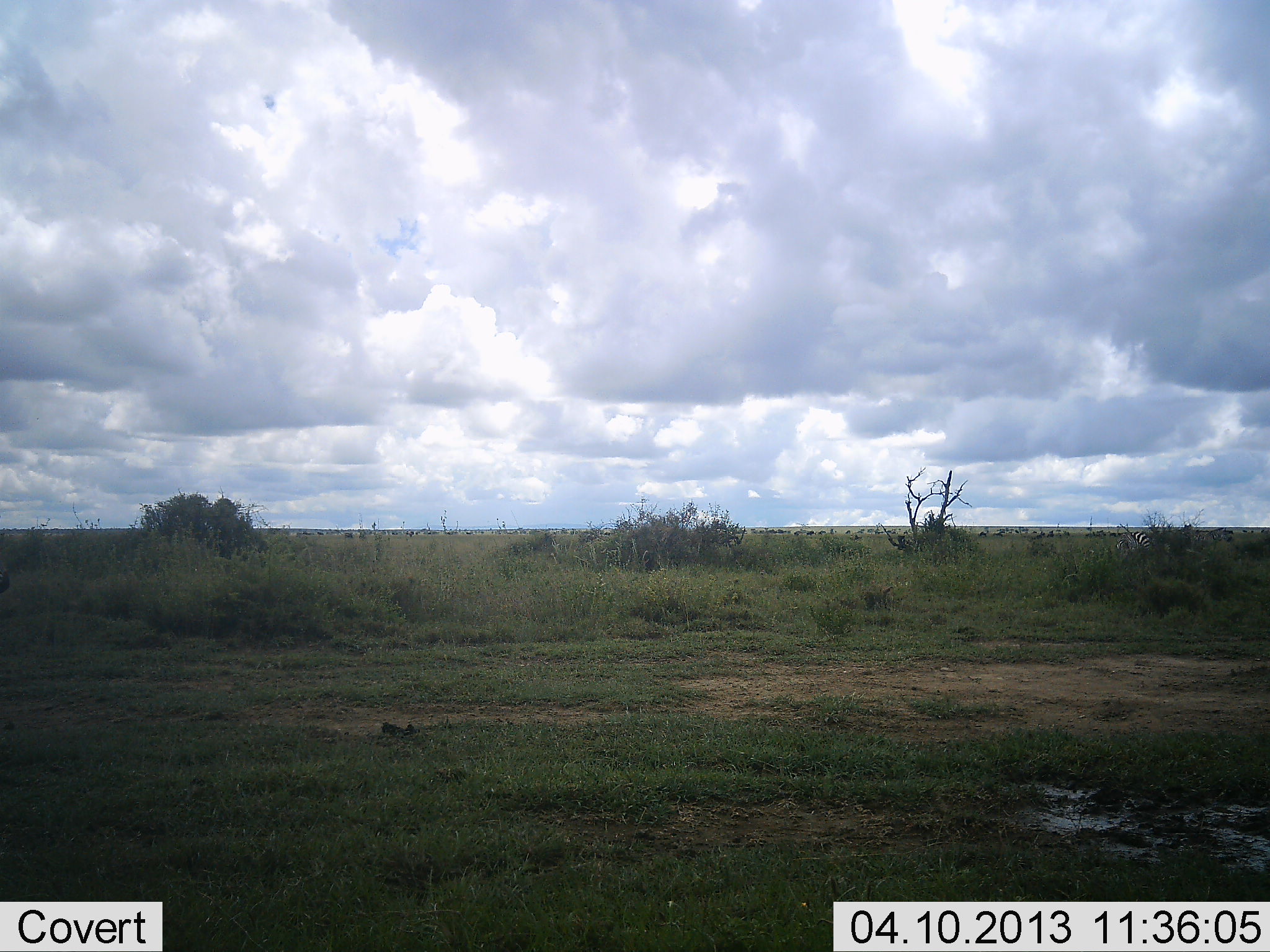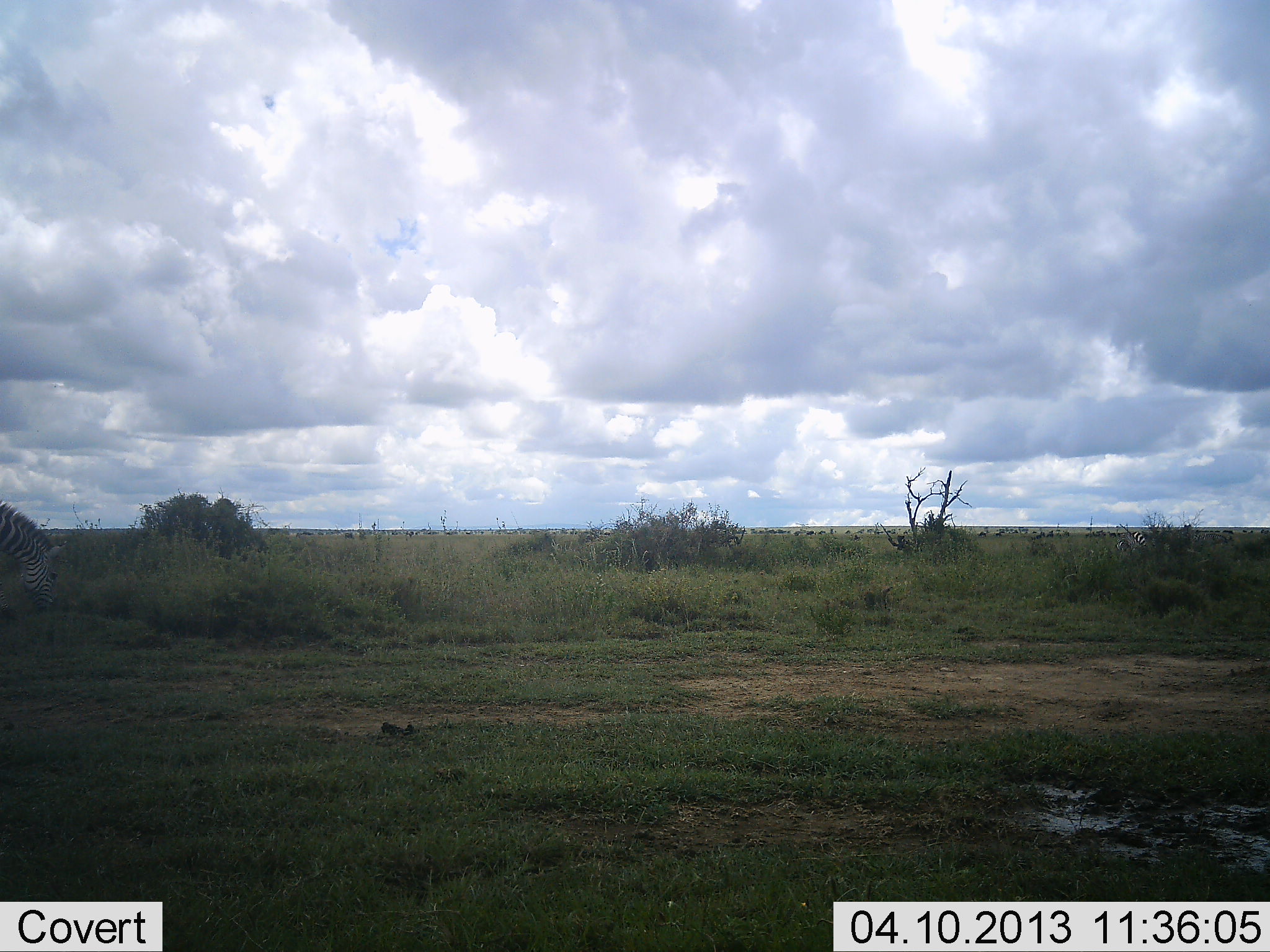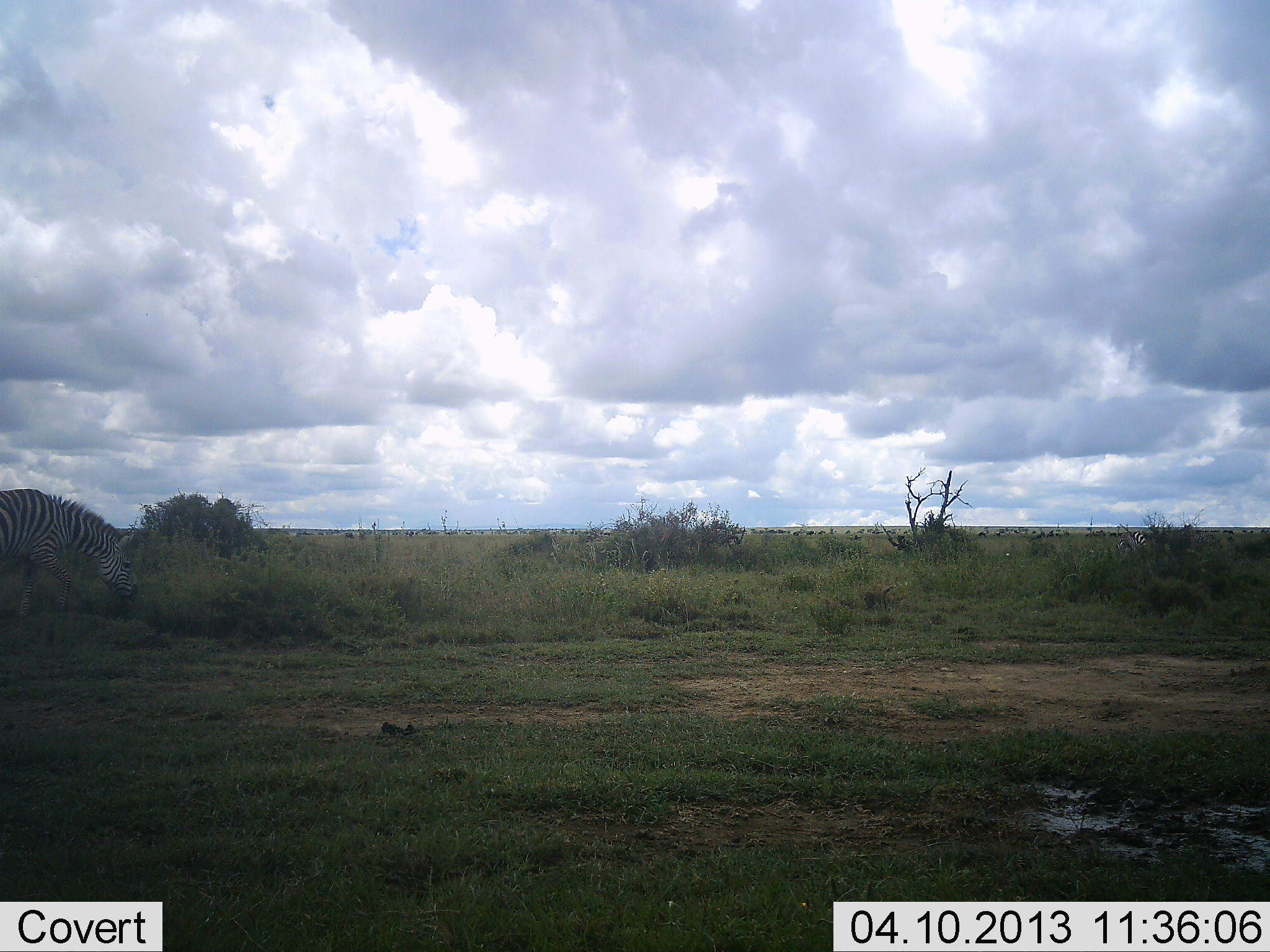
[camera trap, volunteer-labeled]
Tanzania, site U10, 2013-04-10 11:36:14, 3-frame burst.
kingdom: Animalia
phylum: Chordata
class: Mammalia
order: Perissodactyla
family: Equidae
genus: Equus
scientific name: Equus quagga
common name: plains zebra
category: zebra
Zebra (plains zebra) (Equus quagga), count 1. Behavior (volunteer vote fractions): standing 13%, resting 0%, moving 77%, interacting 0%. Young present (vote fraction): 0%. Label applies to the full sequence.